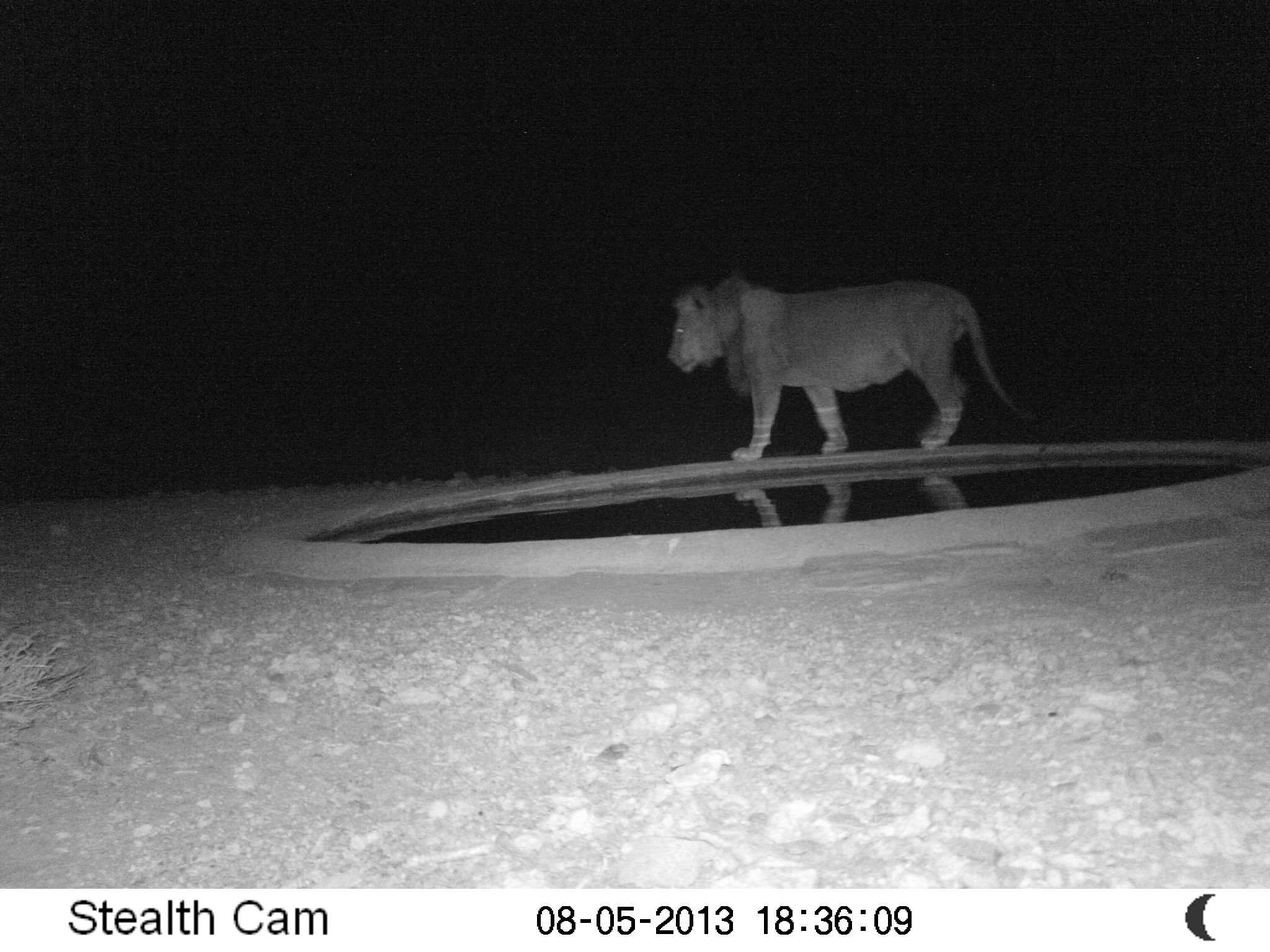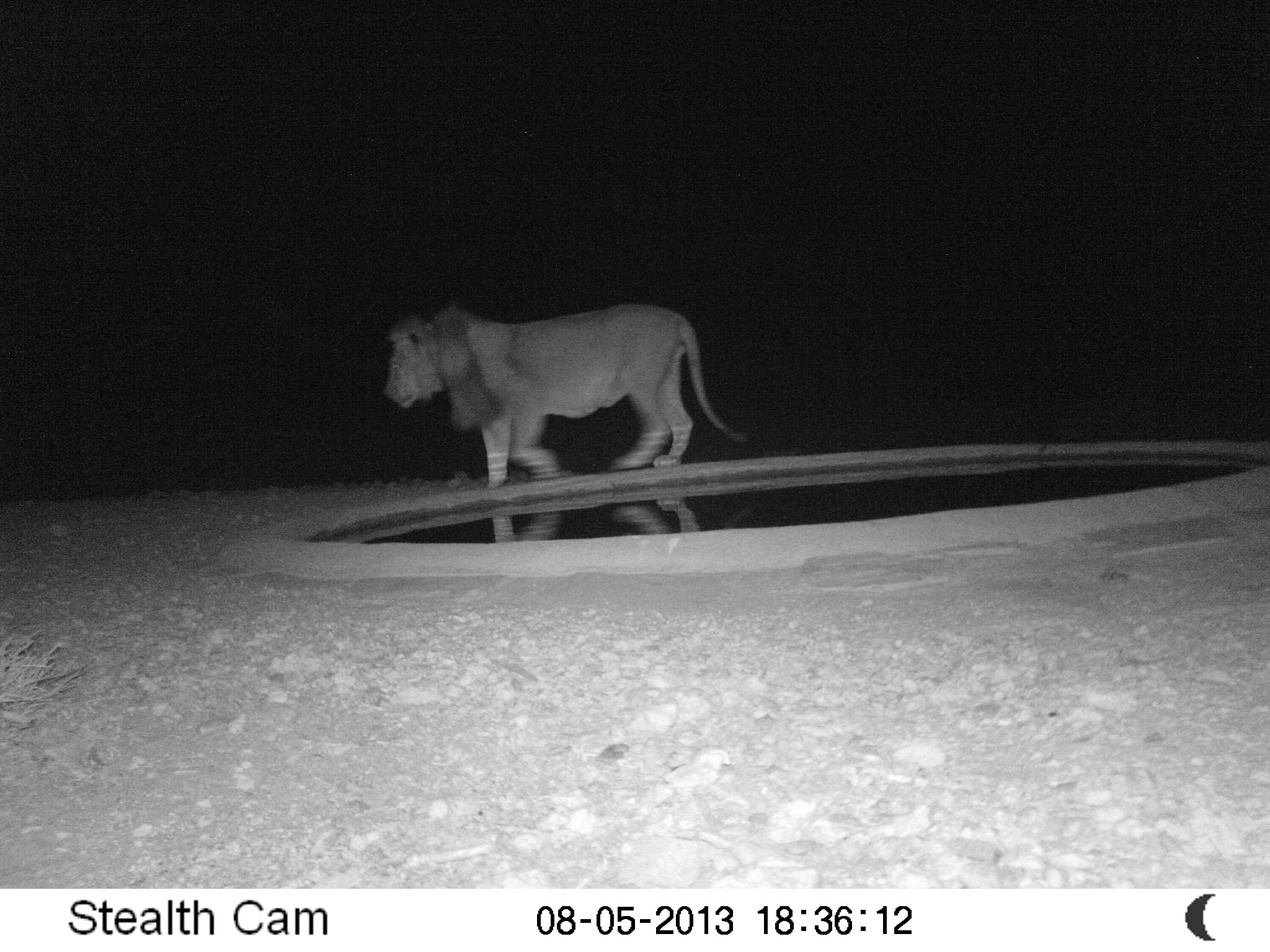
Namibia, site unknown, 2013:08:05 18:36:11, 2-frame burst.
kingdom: Animalia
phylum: Chordata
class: Mammalia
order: Carnivora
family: Felidae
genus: Panthera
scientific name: Panthera leo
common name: lion